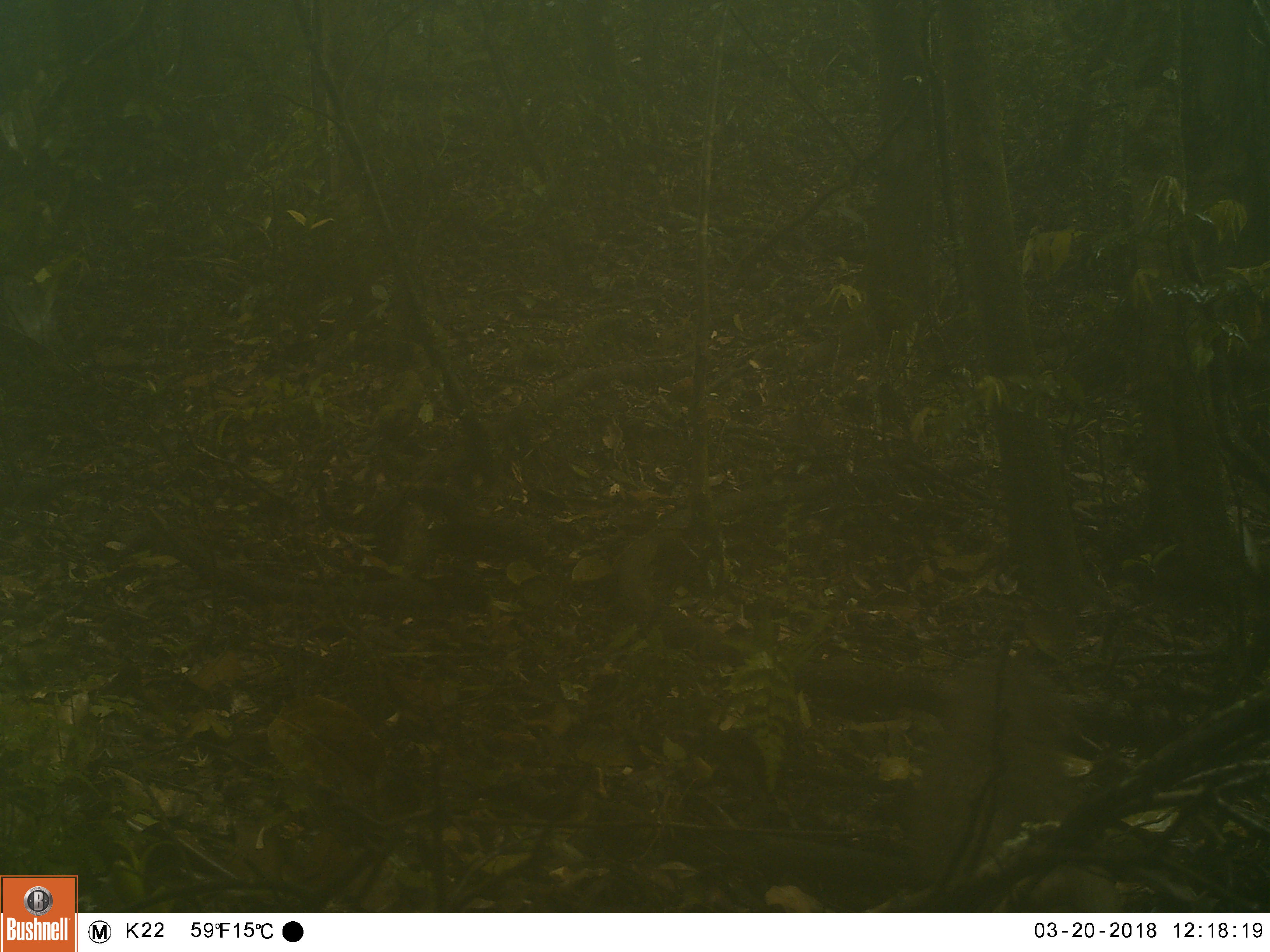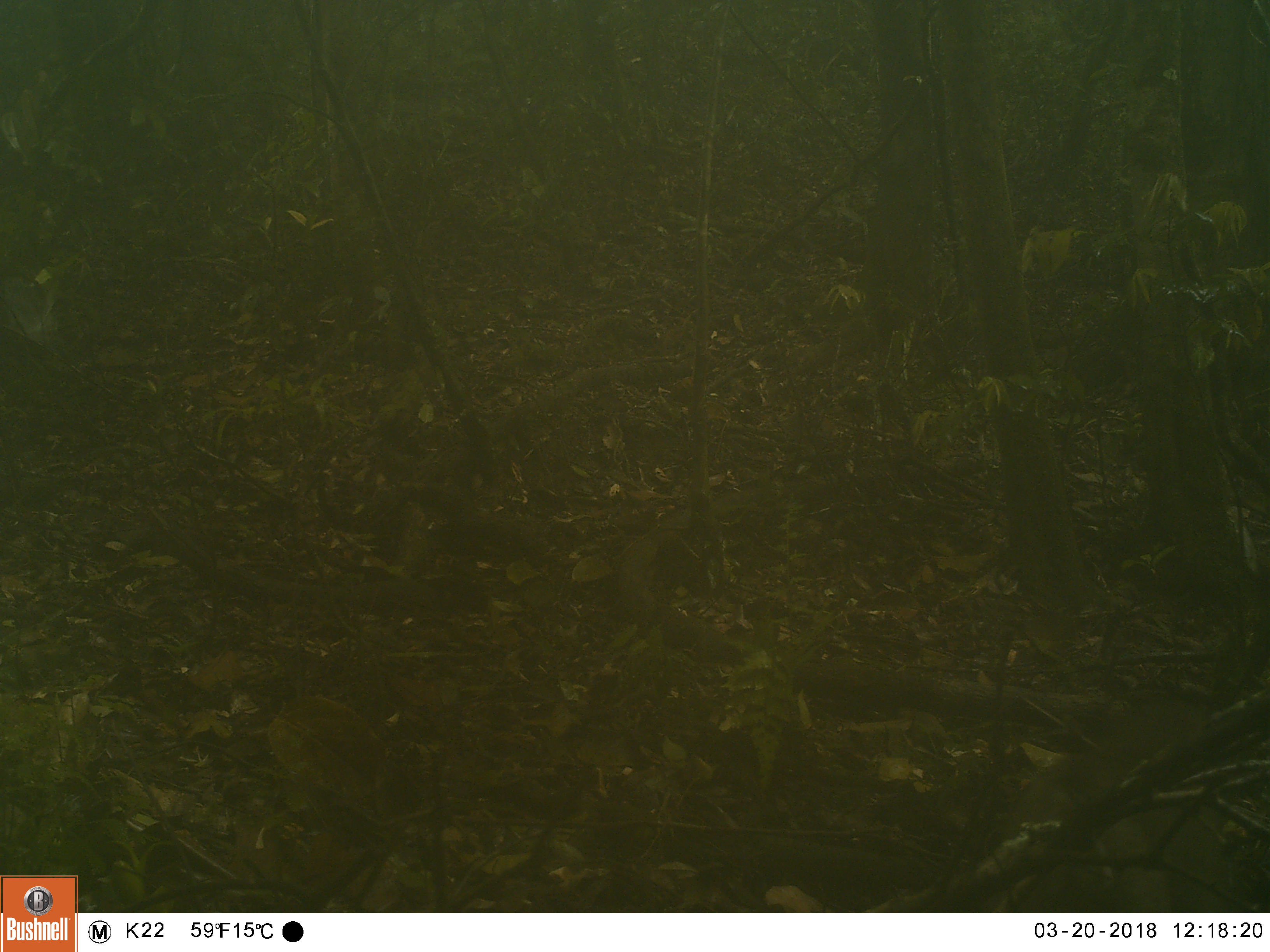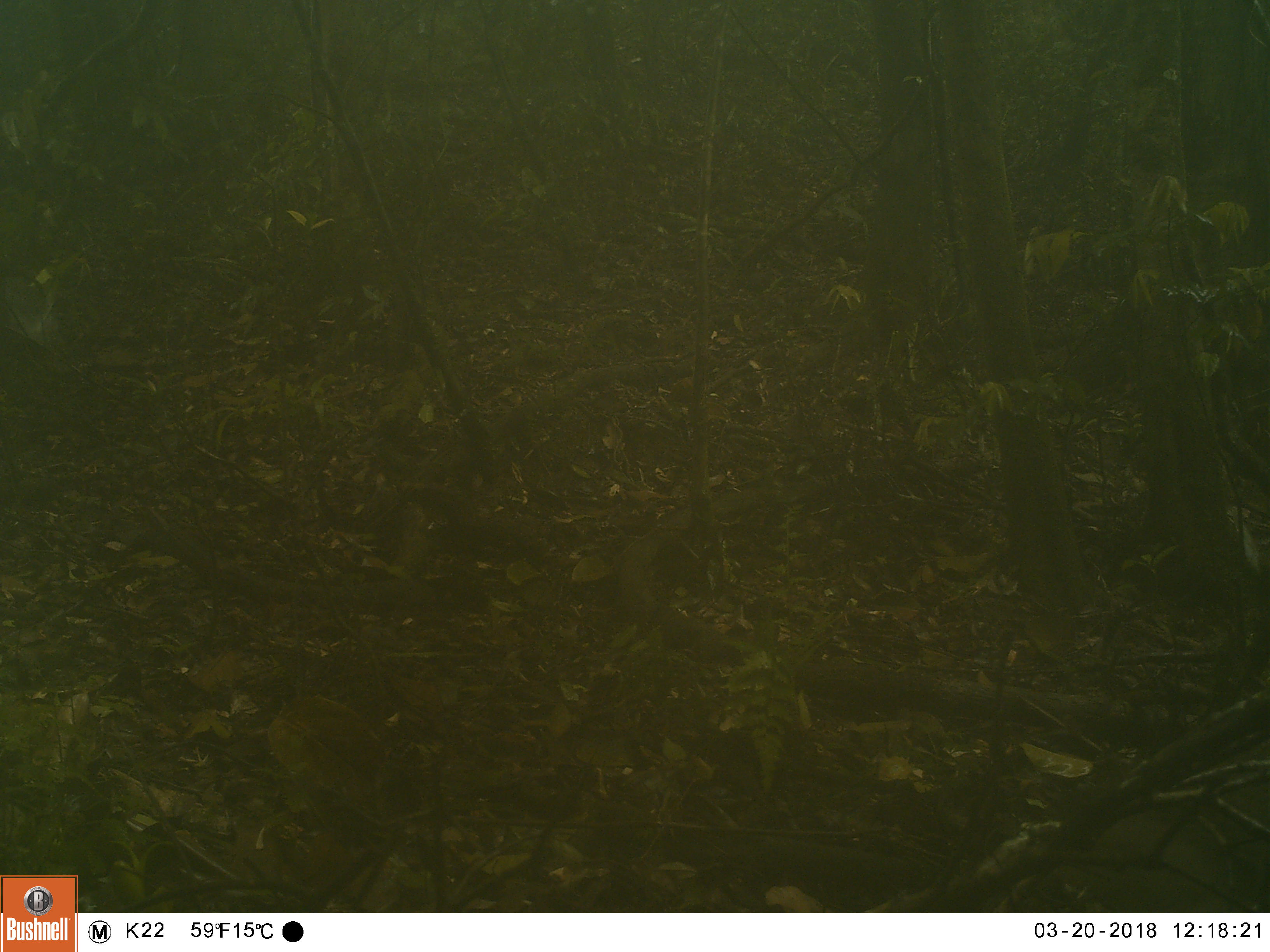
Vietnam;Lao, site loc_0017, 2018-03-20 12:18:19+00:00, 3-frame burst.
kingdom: Animalia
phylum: Chordata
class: Mammalia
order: Primates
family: Cercopithecidae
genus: Macaca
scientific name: Macaca nemestrina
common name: pig-tailed macaque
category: pig tailed macaque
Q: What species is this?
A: Pig tailed macaque (pig-tailed macaque) (Macaca nemestrina).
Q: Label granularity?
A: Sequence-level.